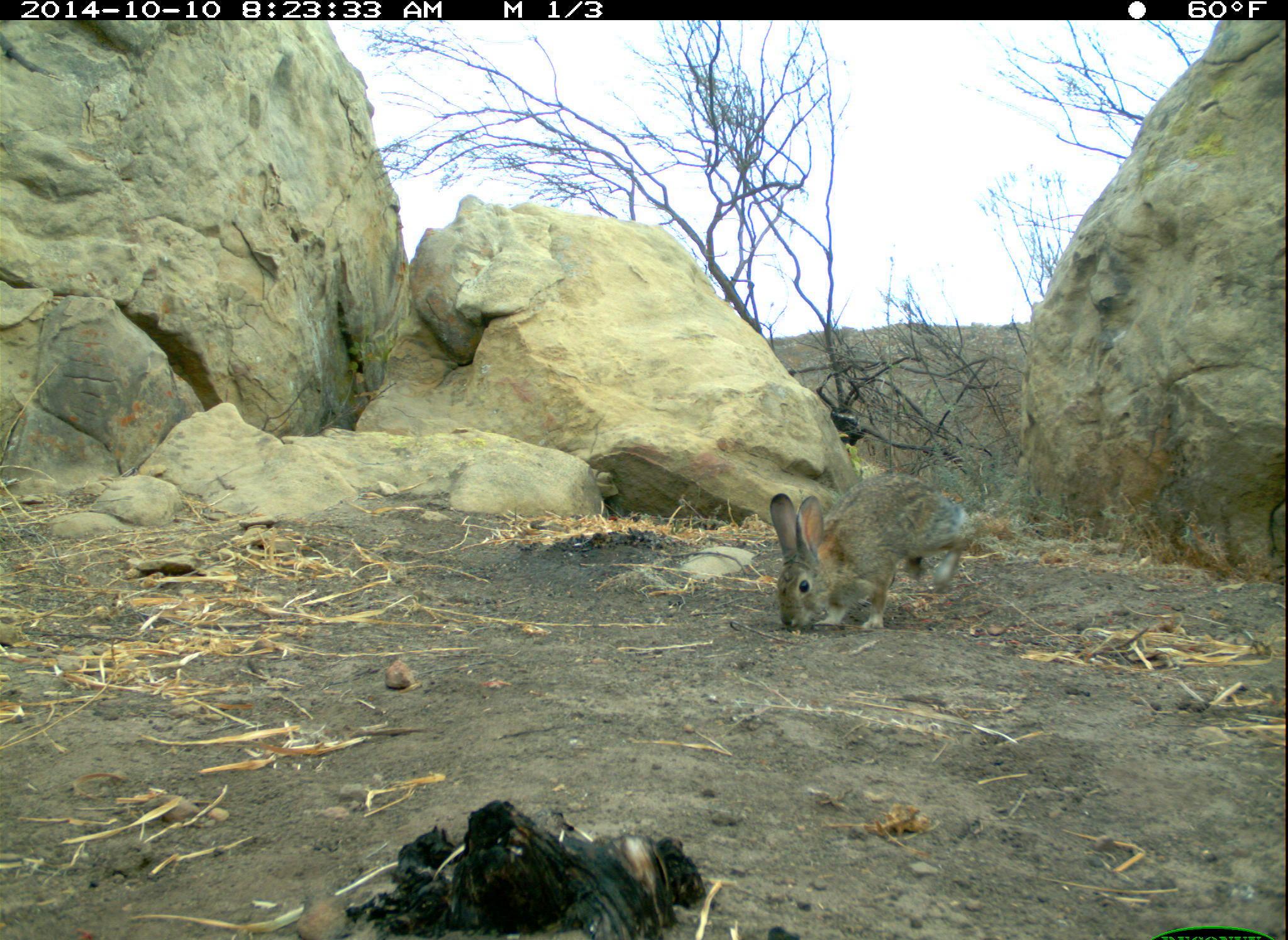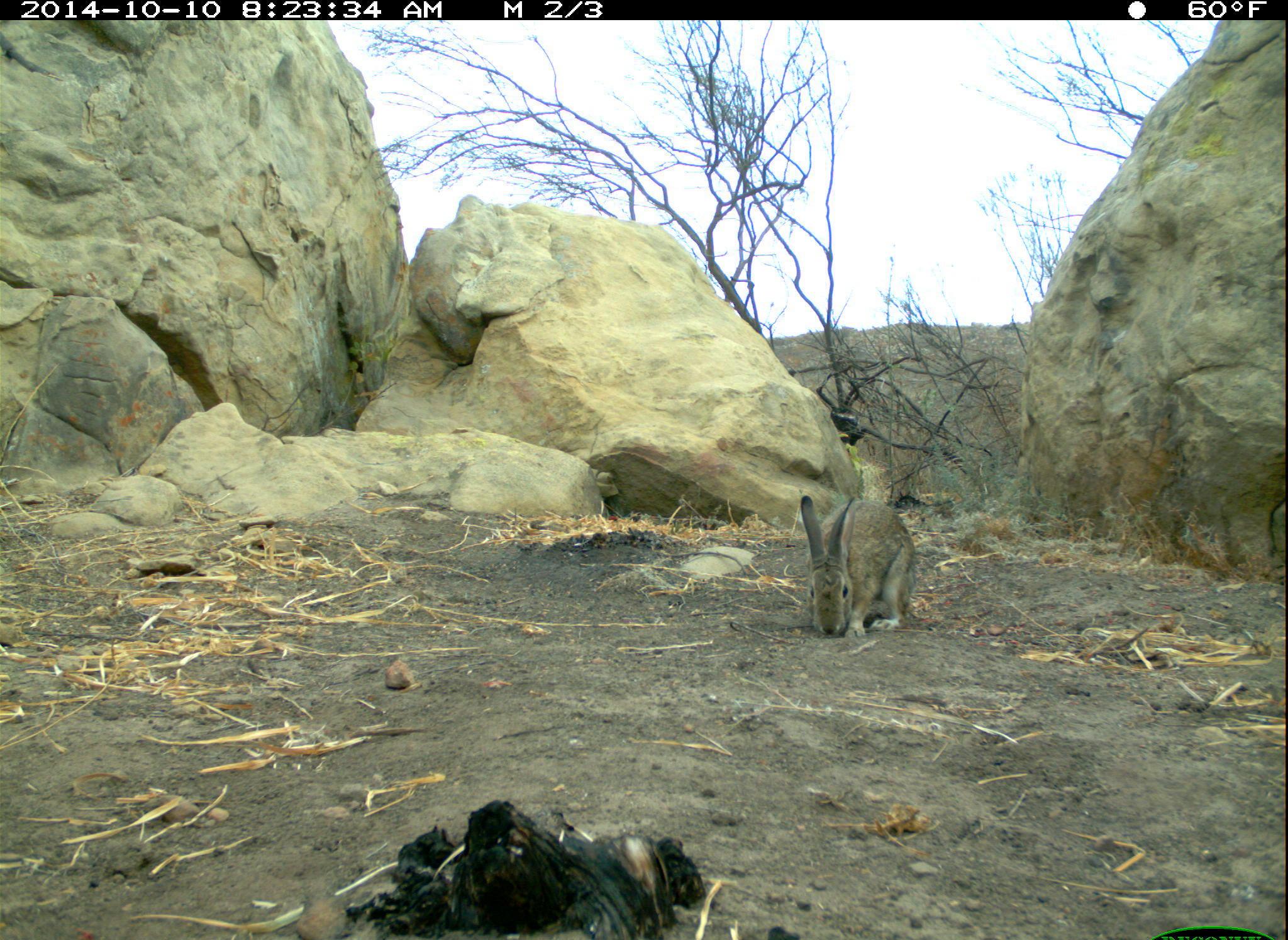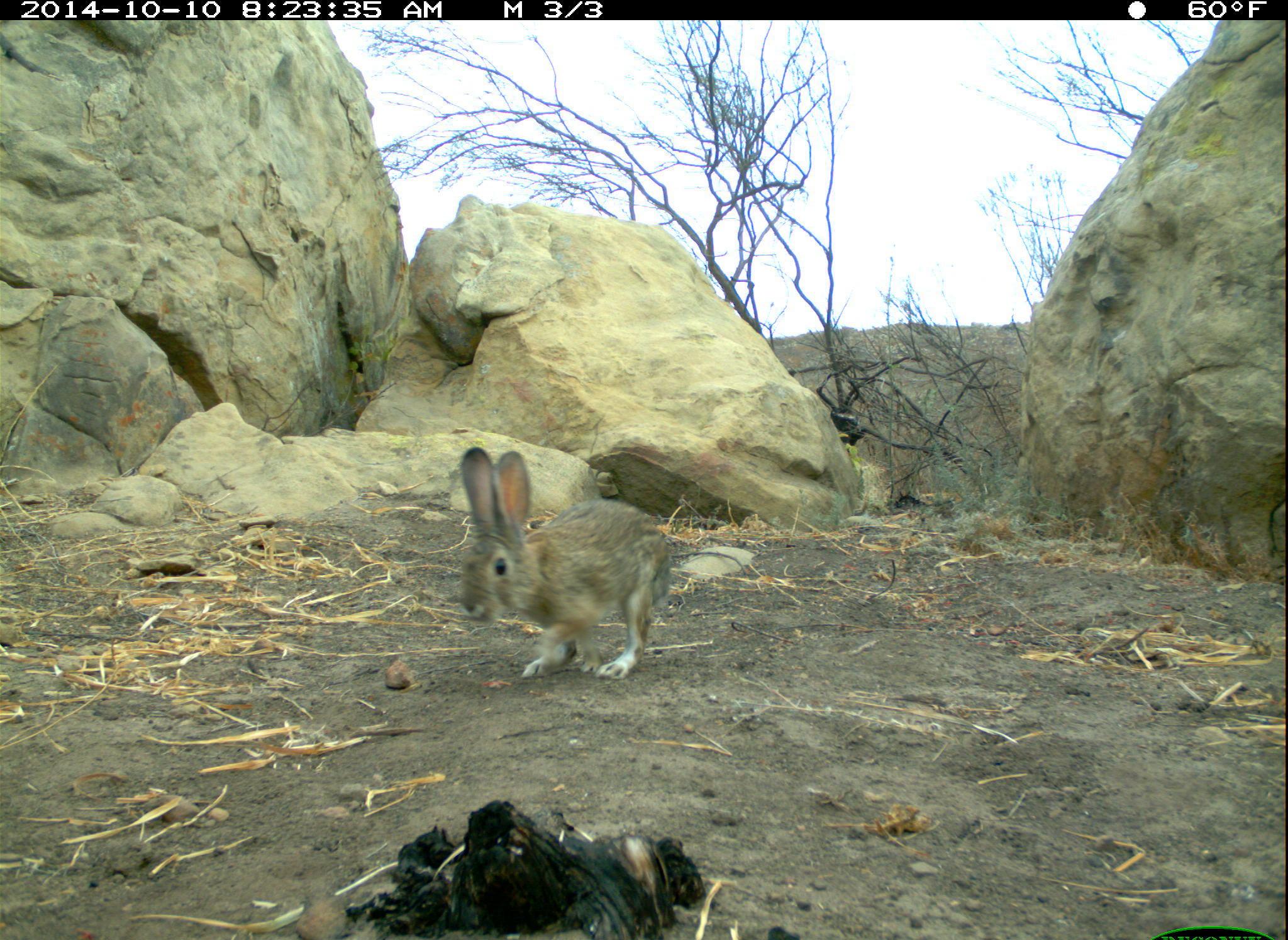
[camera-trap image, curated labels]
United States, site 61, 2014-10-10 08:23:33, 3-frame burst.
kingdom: Animalia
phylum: Chordata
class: Mammalia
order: Lagomorpha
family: Leporidae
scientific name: Leporidae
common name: rabbits and hares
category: rabbit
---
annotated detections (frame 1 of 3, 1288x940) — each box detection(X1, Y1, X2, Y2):
rabbit: detection(753, 469, 980, 643)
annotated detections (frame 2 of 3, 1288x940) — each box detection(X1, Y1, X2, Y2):
rabbit: detection(792, 478, 924, 651)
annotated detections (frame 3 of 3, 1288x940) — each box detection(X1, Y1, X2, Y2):
rabbit: detection(448, 432, 697, 699)